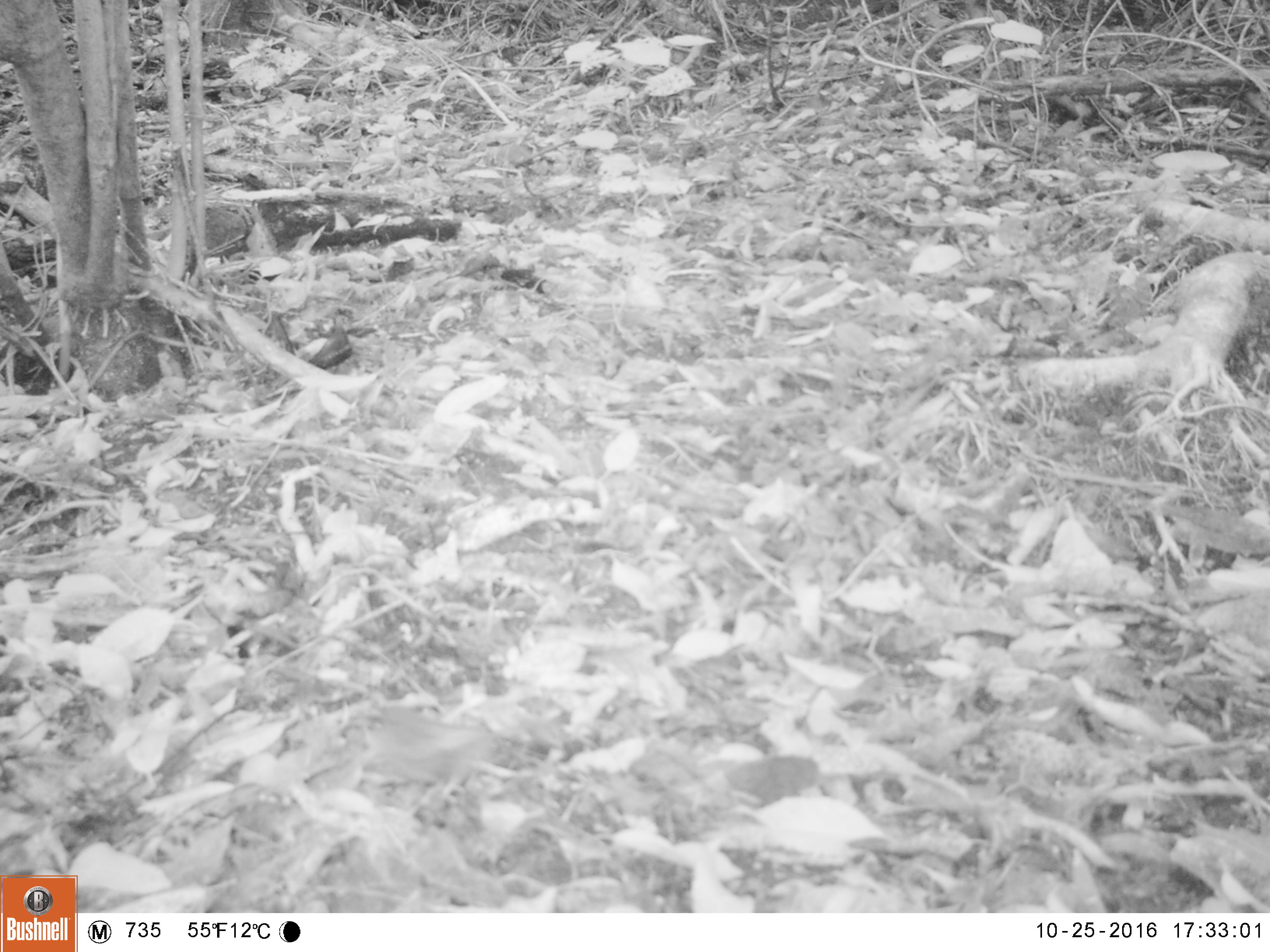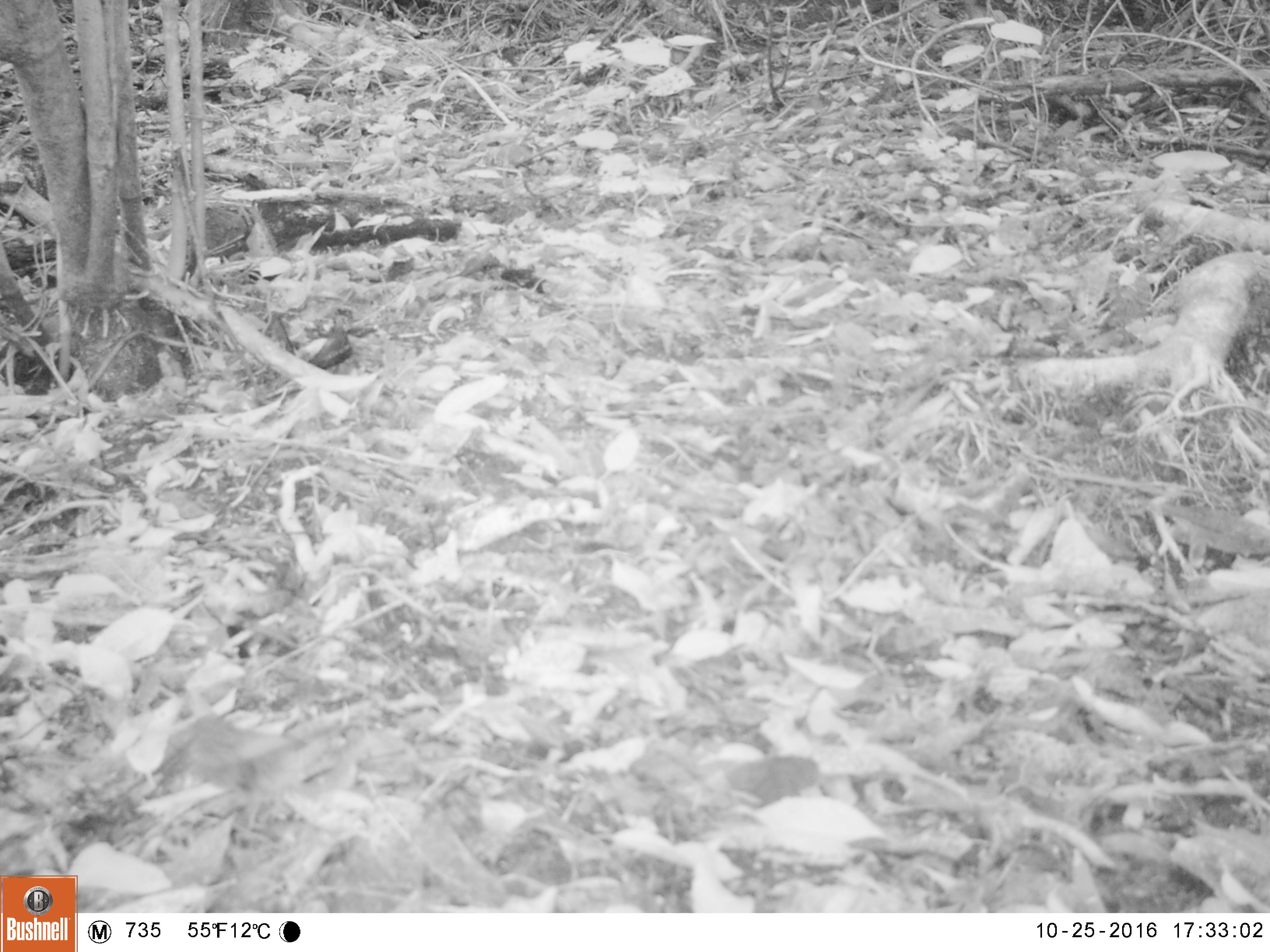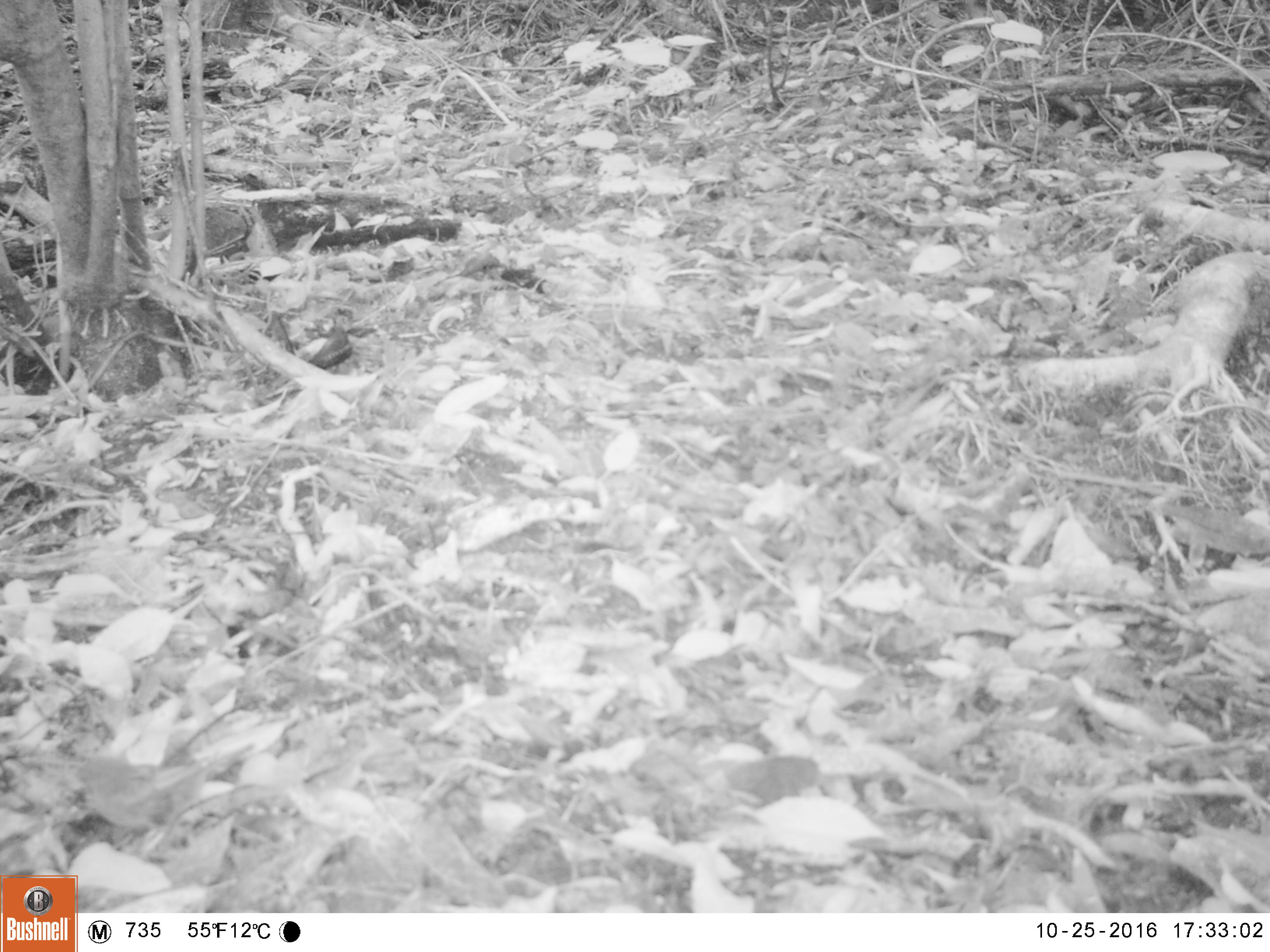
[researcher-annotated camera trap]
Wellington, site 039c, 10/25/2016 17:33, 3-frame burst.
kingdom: Animalia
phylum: Chordata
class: Aves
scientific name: Aves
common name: bird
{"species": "bird (Aves)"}